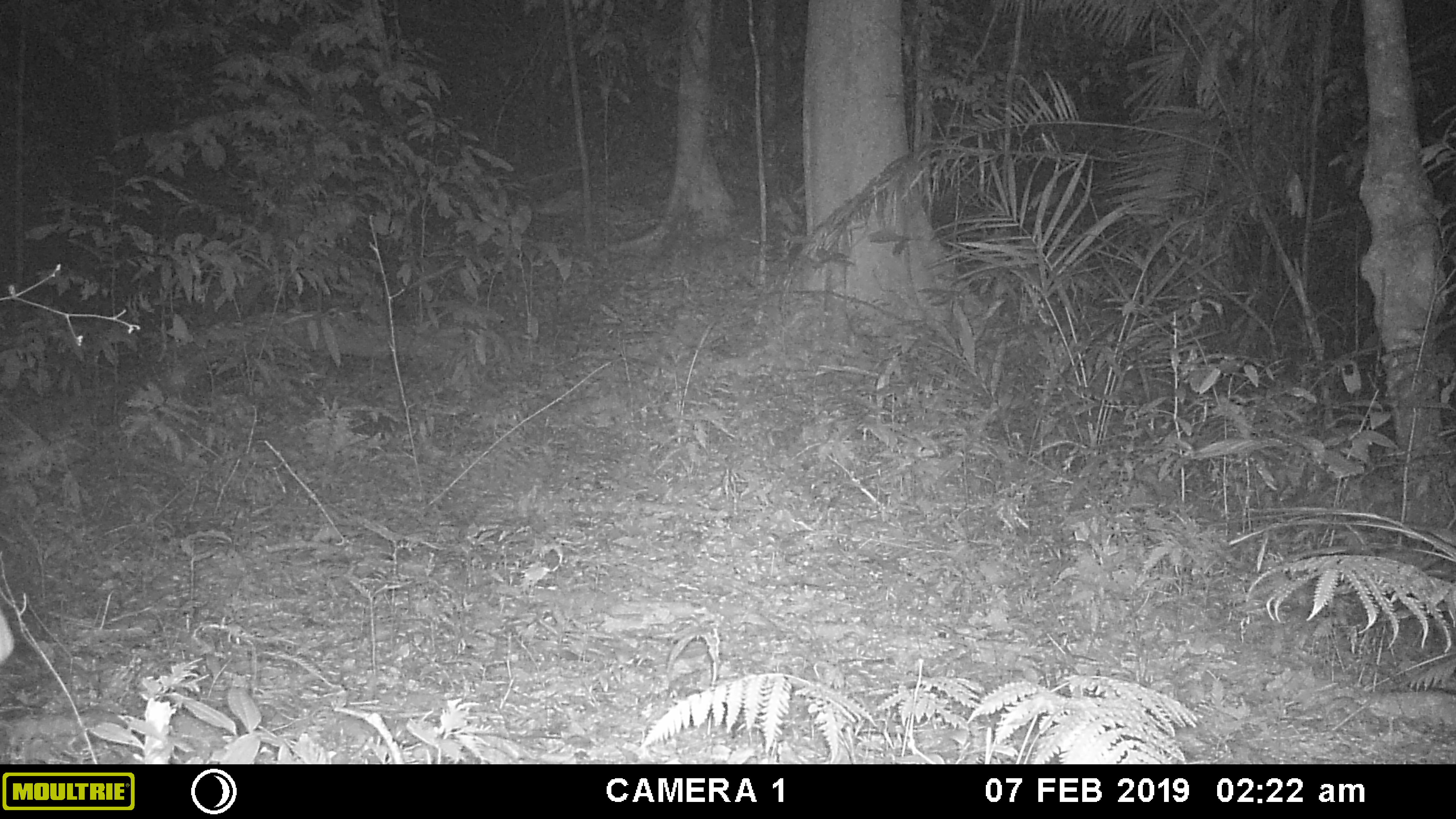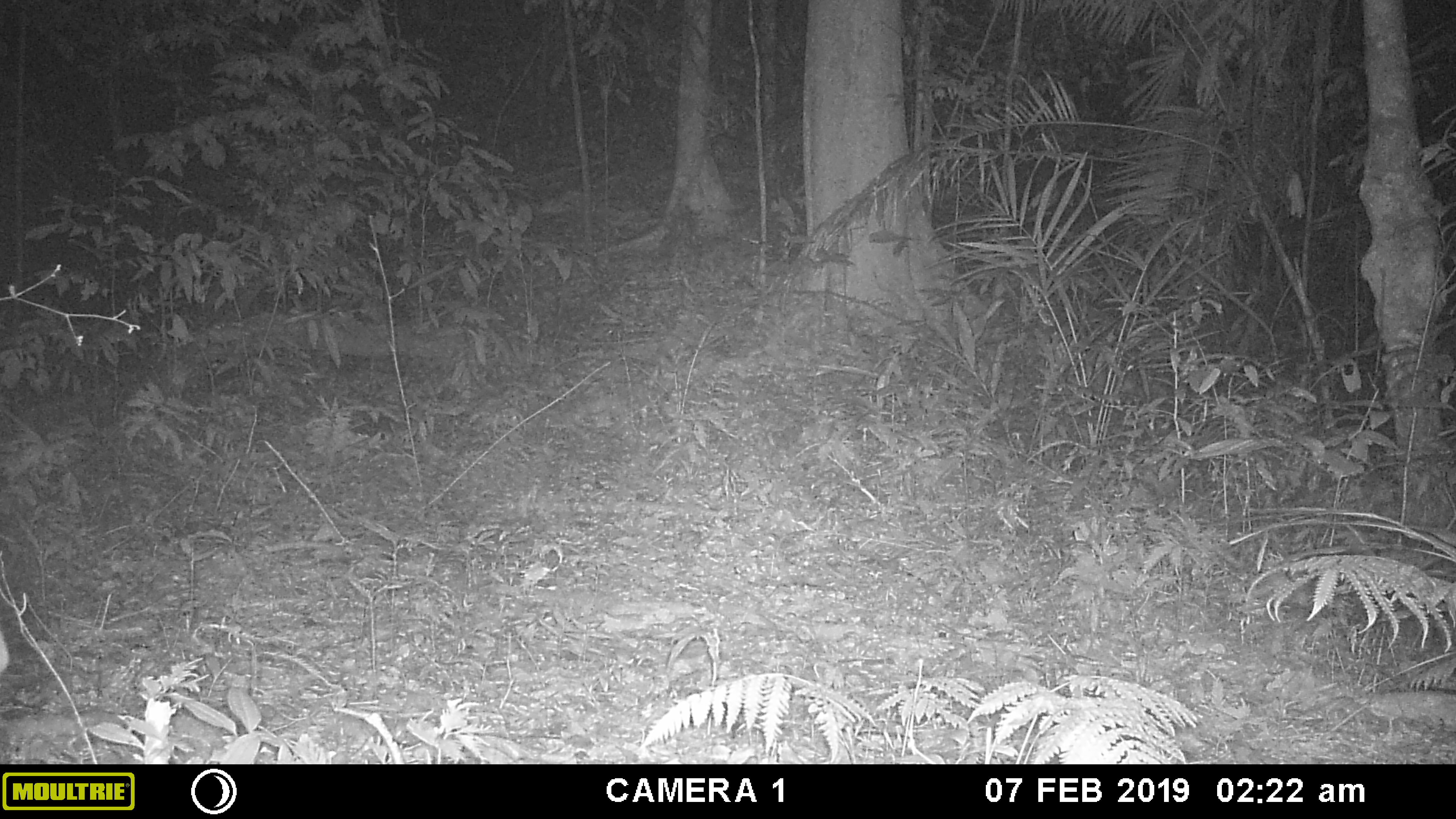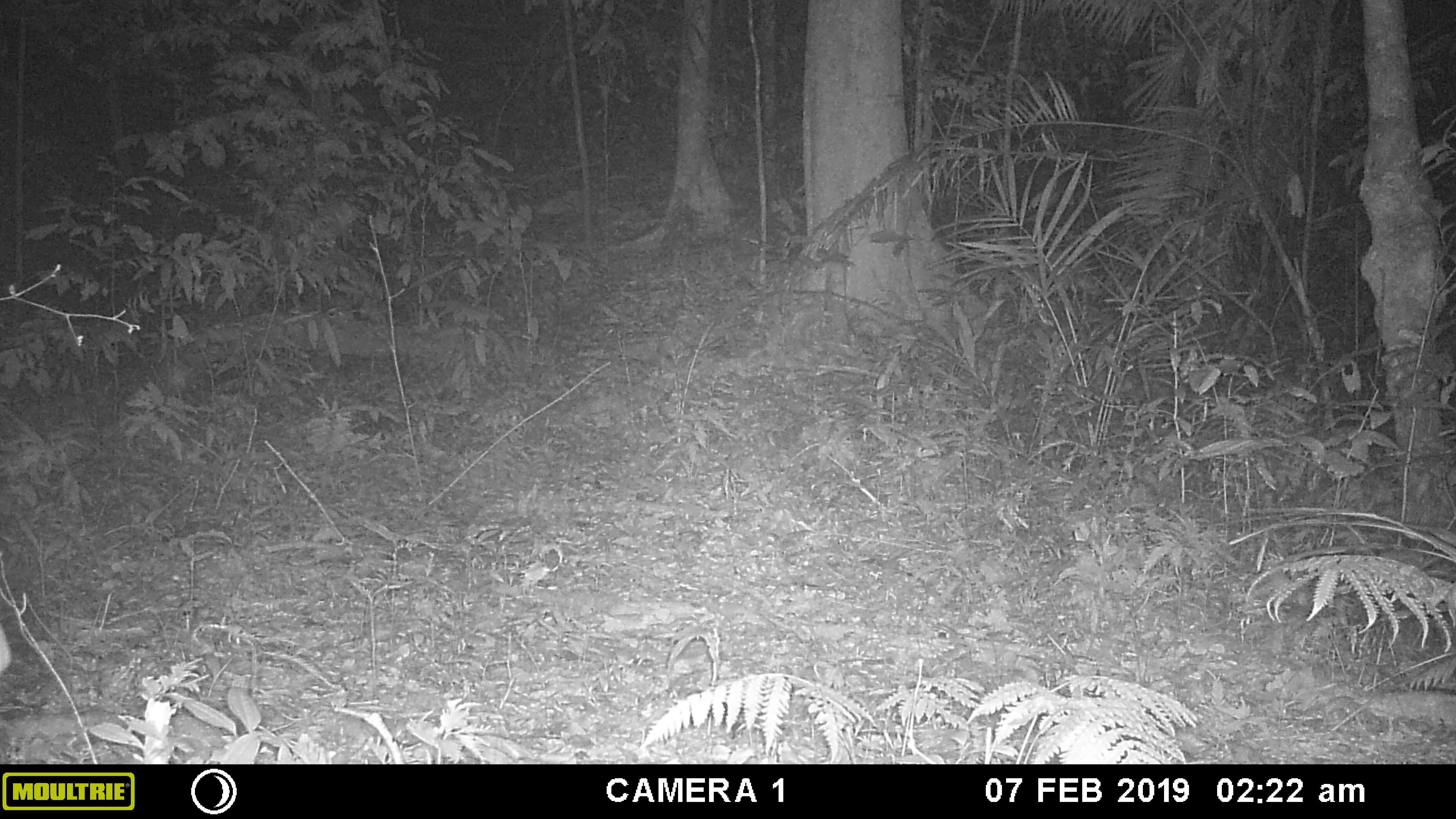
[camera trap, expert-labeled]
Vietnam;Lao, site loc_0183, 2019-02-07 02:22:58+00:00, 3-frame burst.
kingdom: Animalia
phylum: Chordata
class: Mammalia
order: Artiodactyla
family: Cervidae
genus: Muntiacus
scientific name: Muntiacus vuquangensis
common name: large-antlered muntjac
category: large antlered muntjac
Large antlered muntjac (large-antlered muntjac) (Muntiacus vuquangensis). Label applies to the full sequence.